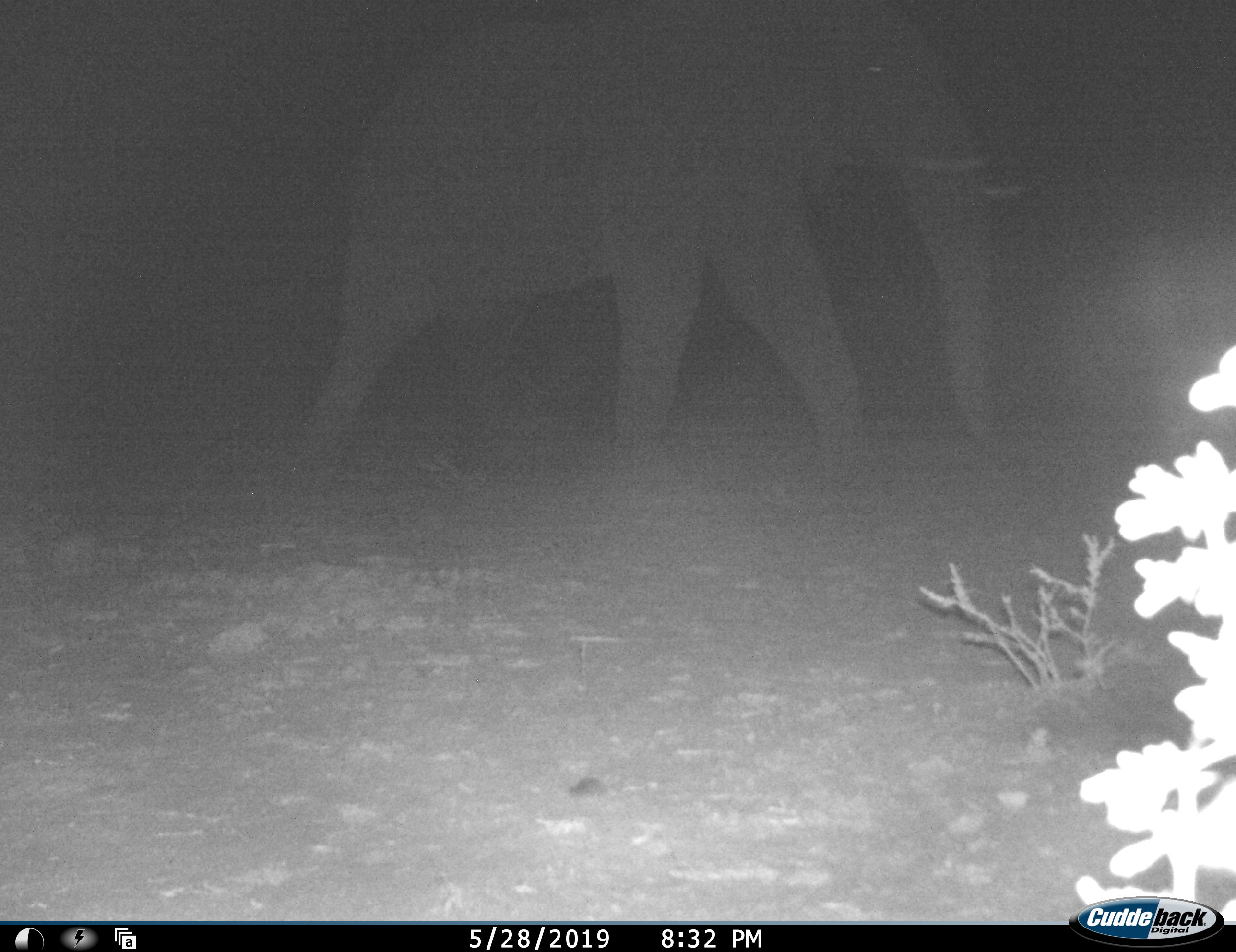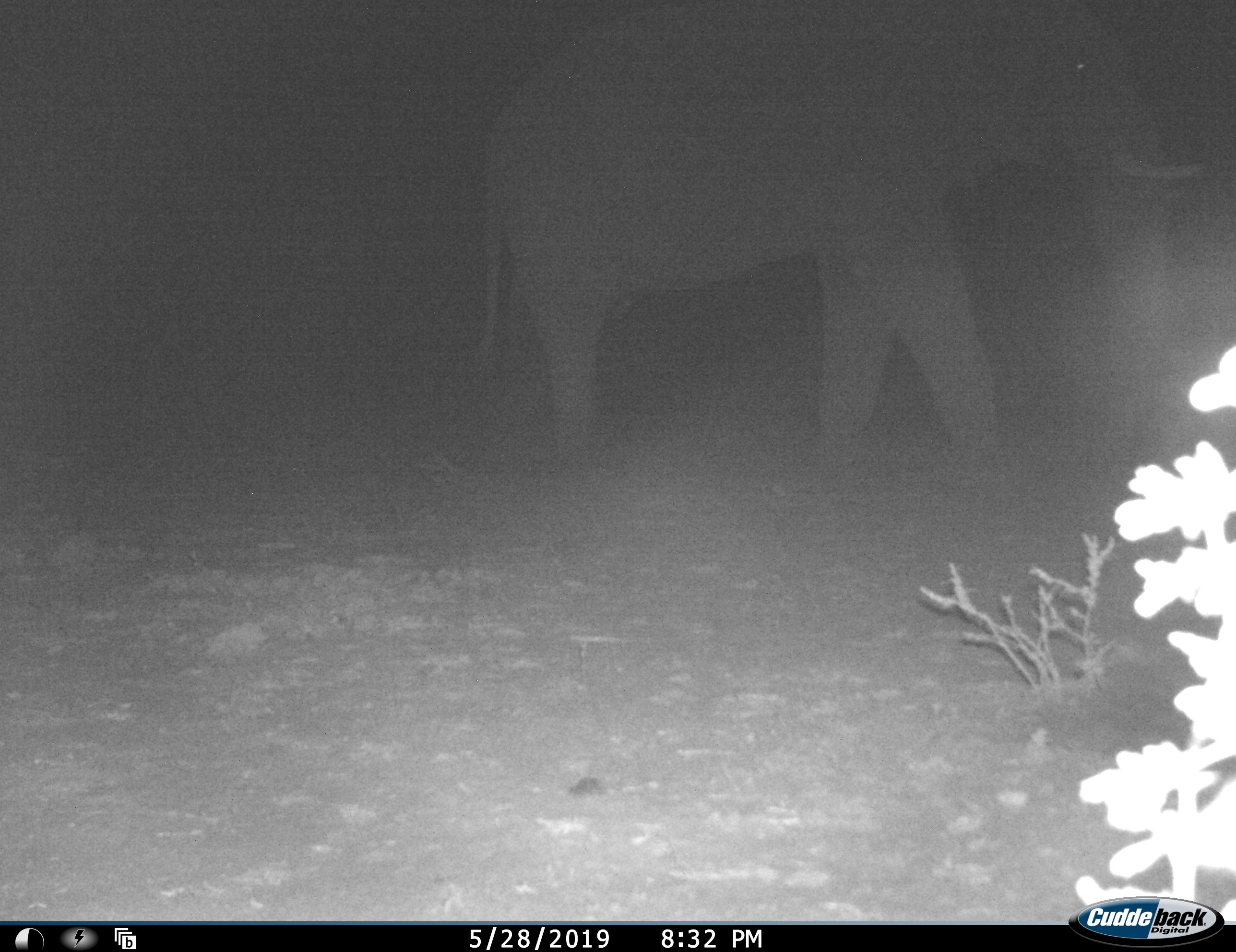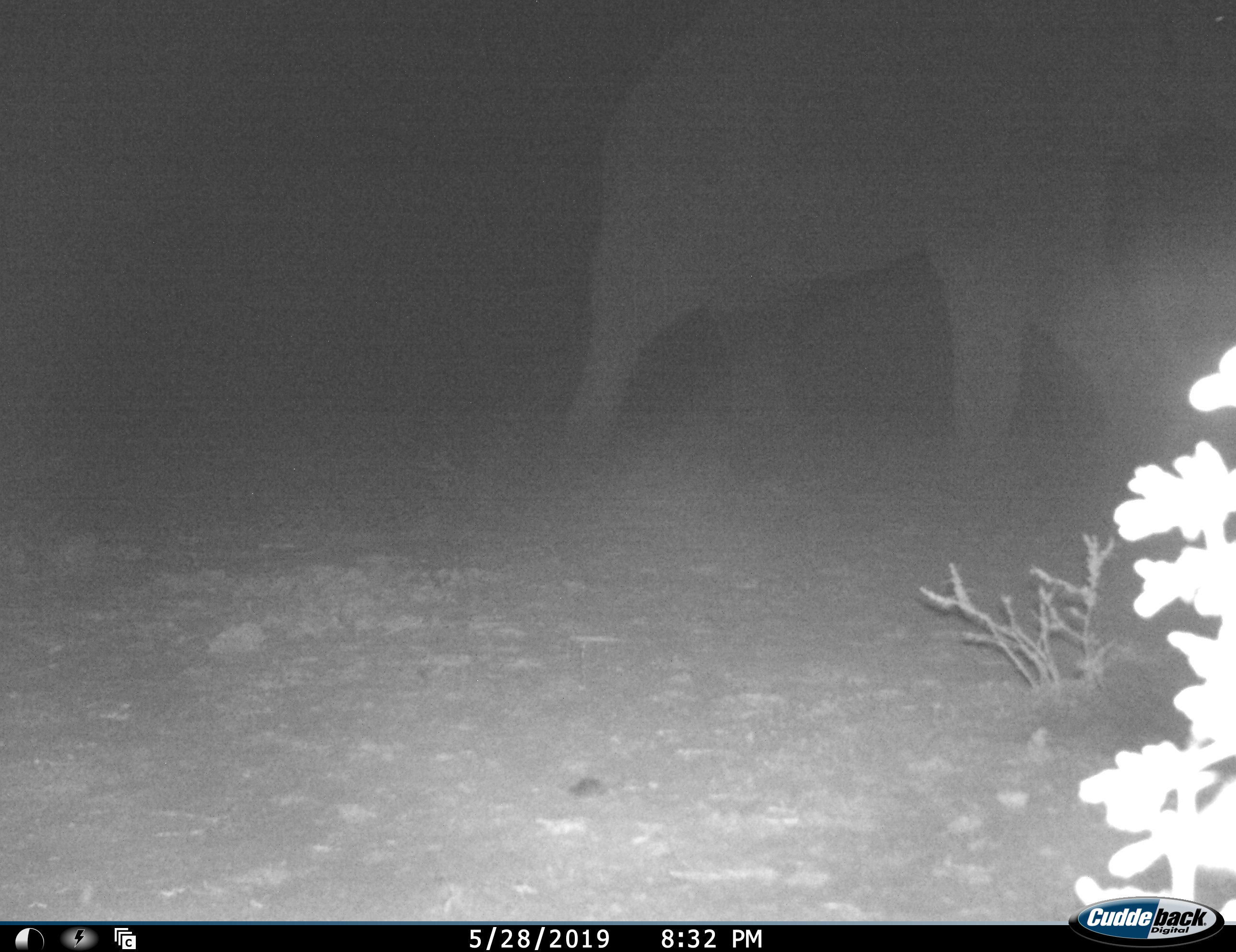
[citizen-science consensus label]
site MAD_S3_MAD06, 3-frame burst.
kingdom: Animalia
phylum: Chordata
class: Mammalia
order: Proboscidea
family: Elephantidae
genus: Loxodonta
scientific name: Loxodonta africana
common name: african bush elephant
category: elephant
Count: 1.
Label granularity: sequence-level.